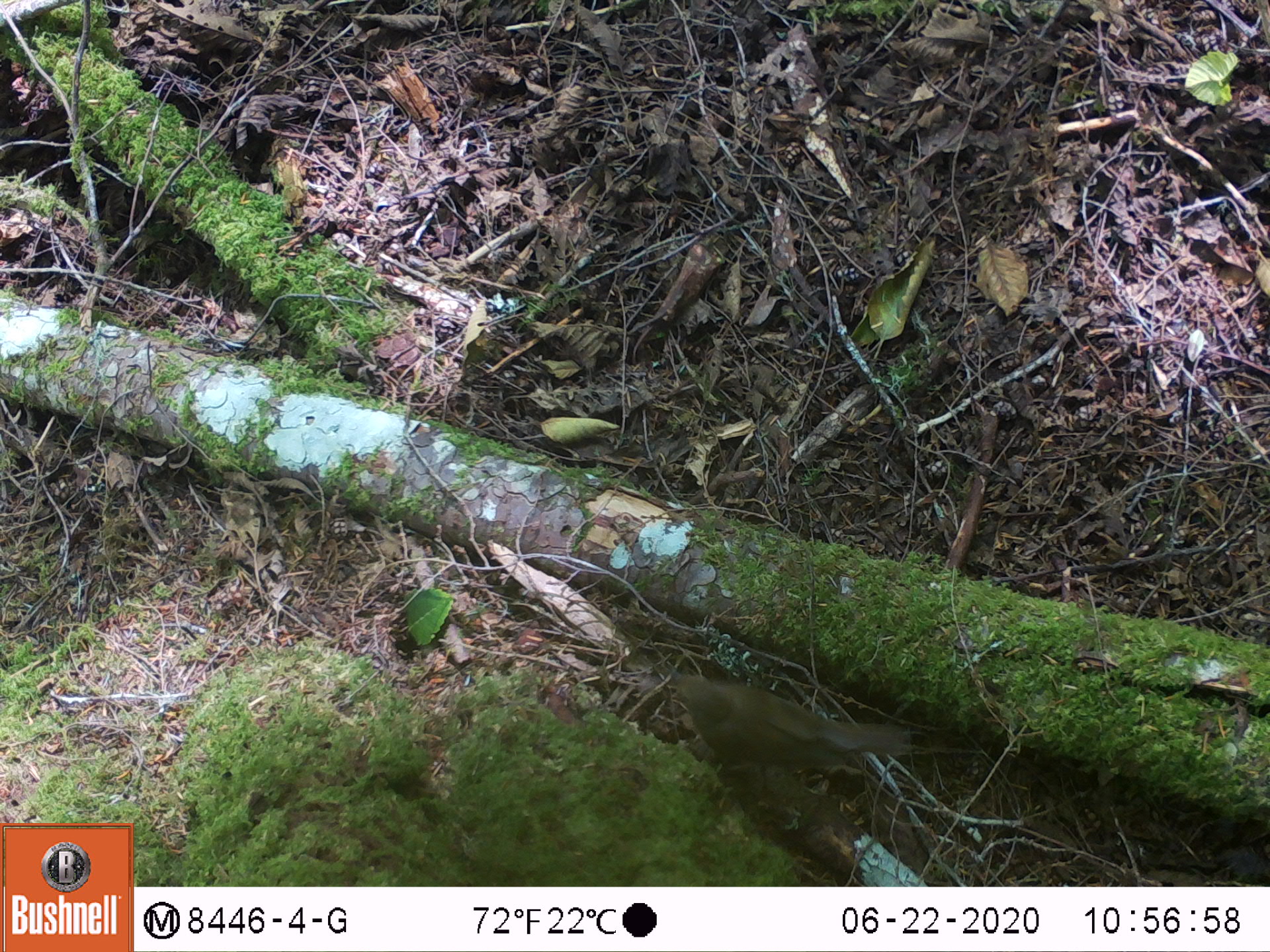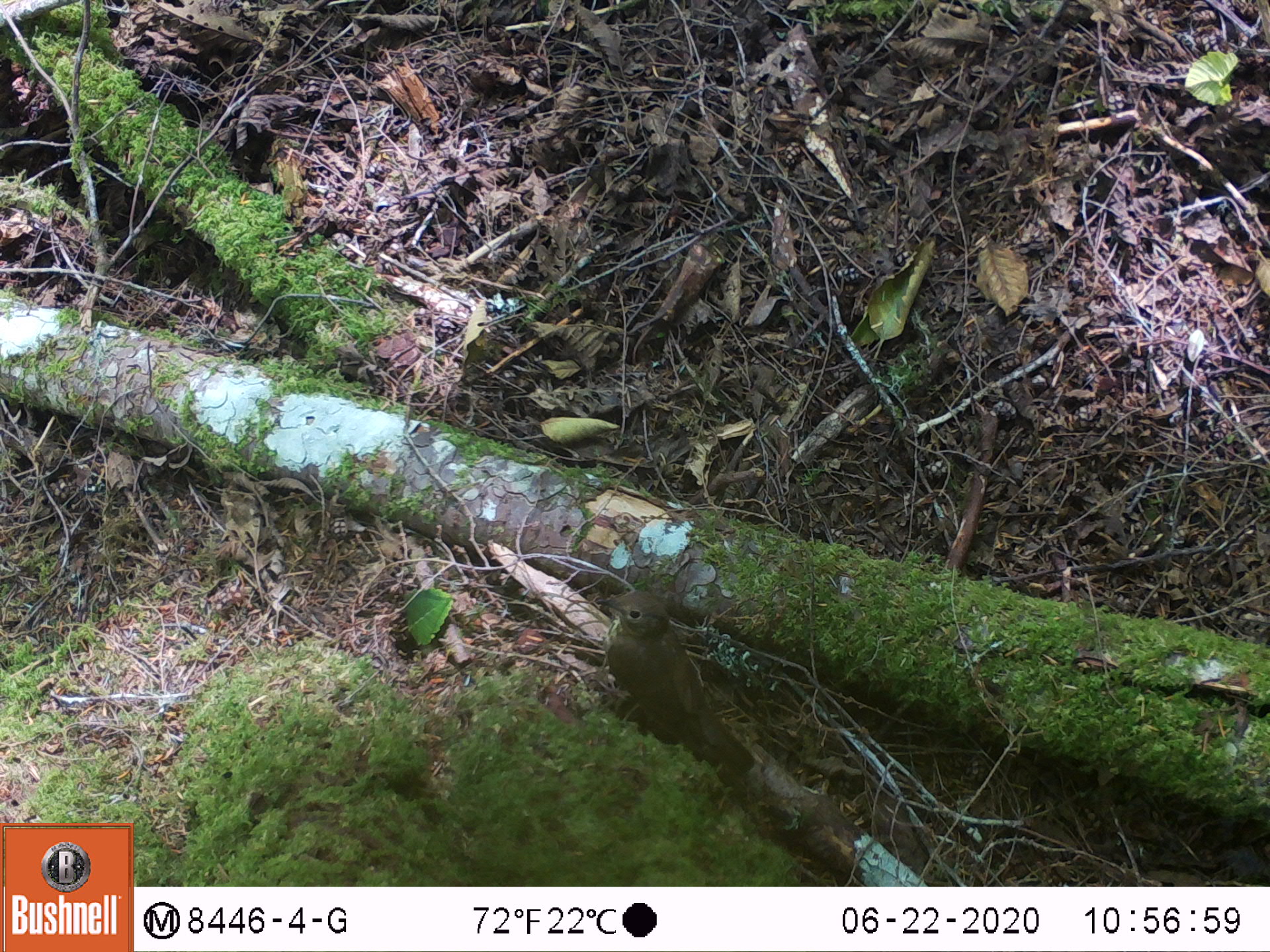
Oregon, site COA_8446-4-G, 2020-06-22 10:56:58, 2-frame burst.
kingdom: Animalia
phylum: Chordata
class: Aves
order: Passeriformes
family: Turdidae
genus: Catharus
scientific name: Catharus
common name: brown thrushes and nightingale-thrushes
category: catharus species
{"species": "catharus species (brown thrushes and nightingale-thrushes) (Catharus)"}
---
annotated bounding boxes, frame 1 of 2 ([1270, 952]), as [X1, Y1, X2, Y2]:
catharus species: [657, 657, 921, 780]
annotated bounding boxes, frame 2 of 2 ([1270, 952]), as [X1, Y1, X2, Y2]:
catharus species: [591, 584, 766, 784]